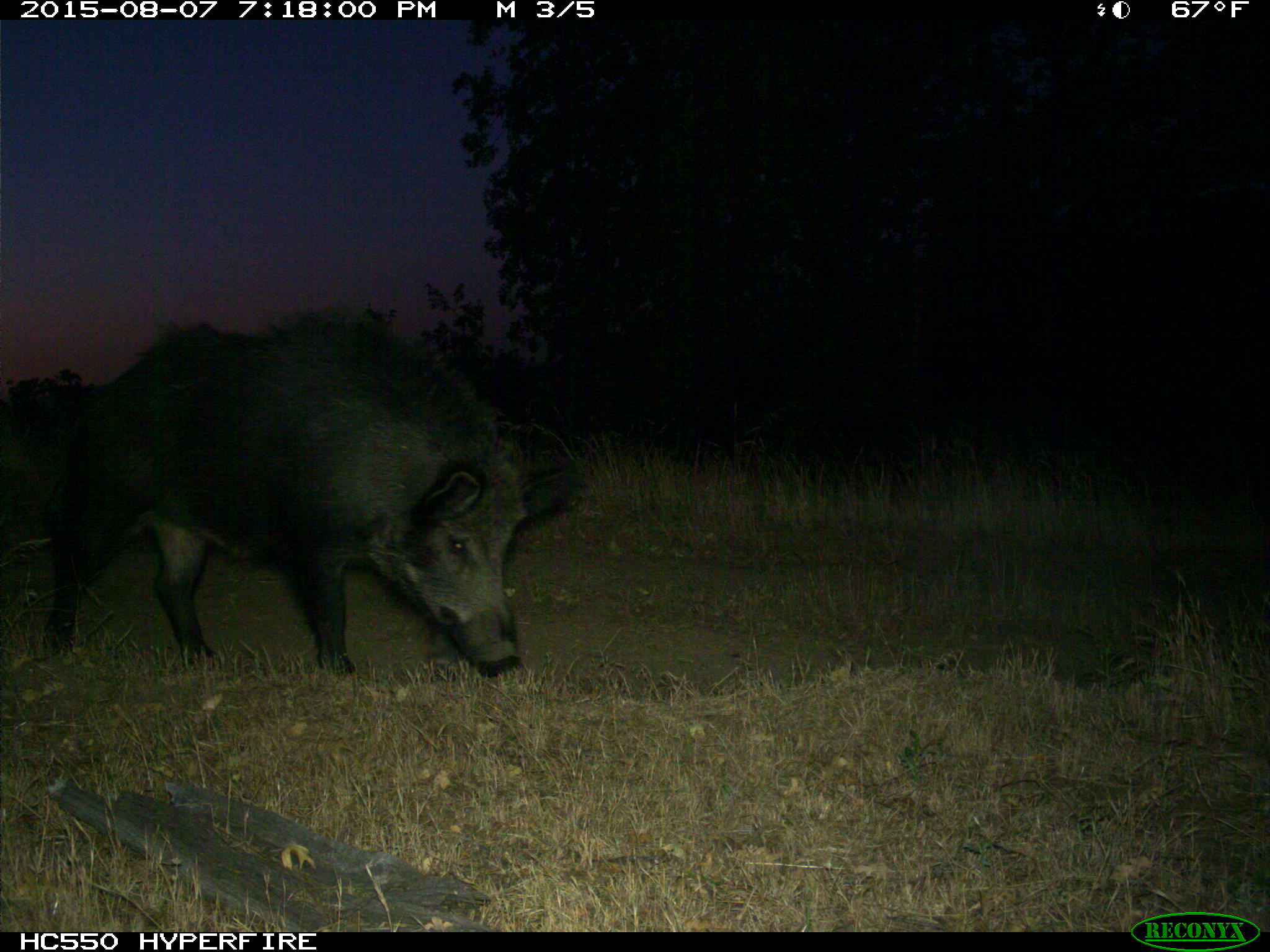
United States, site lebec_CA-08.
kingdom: Animalia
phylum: Chordata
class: Mammalia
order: Artiodactyla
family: Suidae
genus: Sus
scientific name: Sus scrofa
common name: wild boar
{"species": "Sus scrofa (wild boar)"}